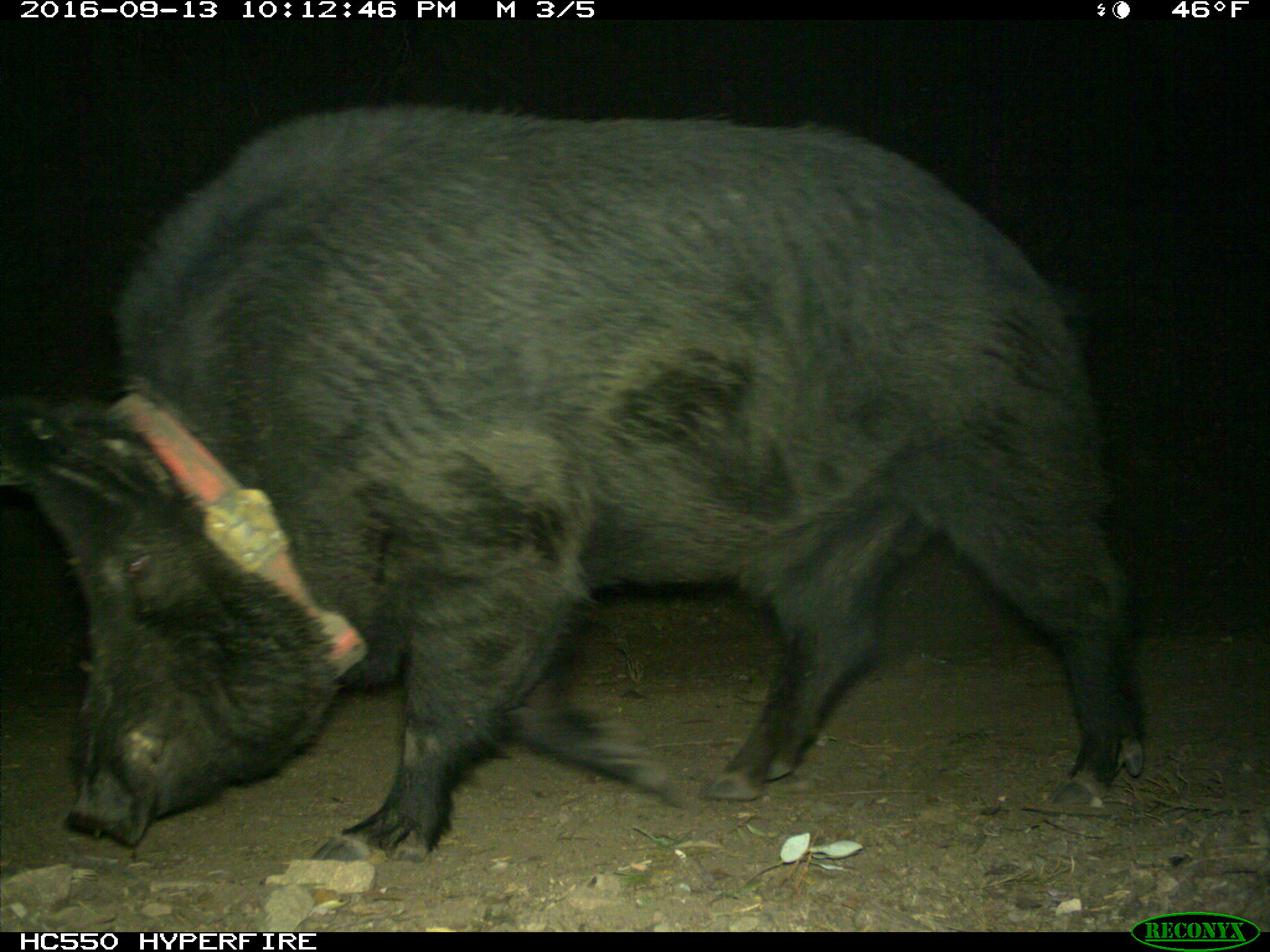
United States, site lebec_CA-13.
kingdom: Animalia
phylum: Chordata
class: Mammalia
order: Artiodactyla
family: Suidae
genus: Sus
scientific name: Sus scrofa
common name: wild boar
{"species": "Sus scrofa (wild boar)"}